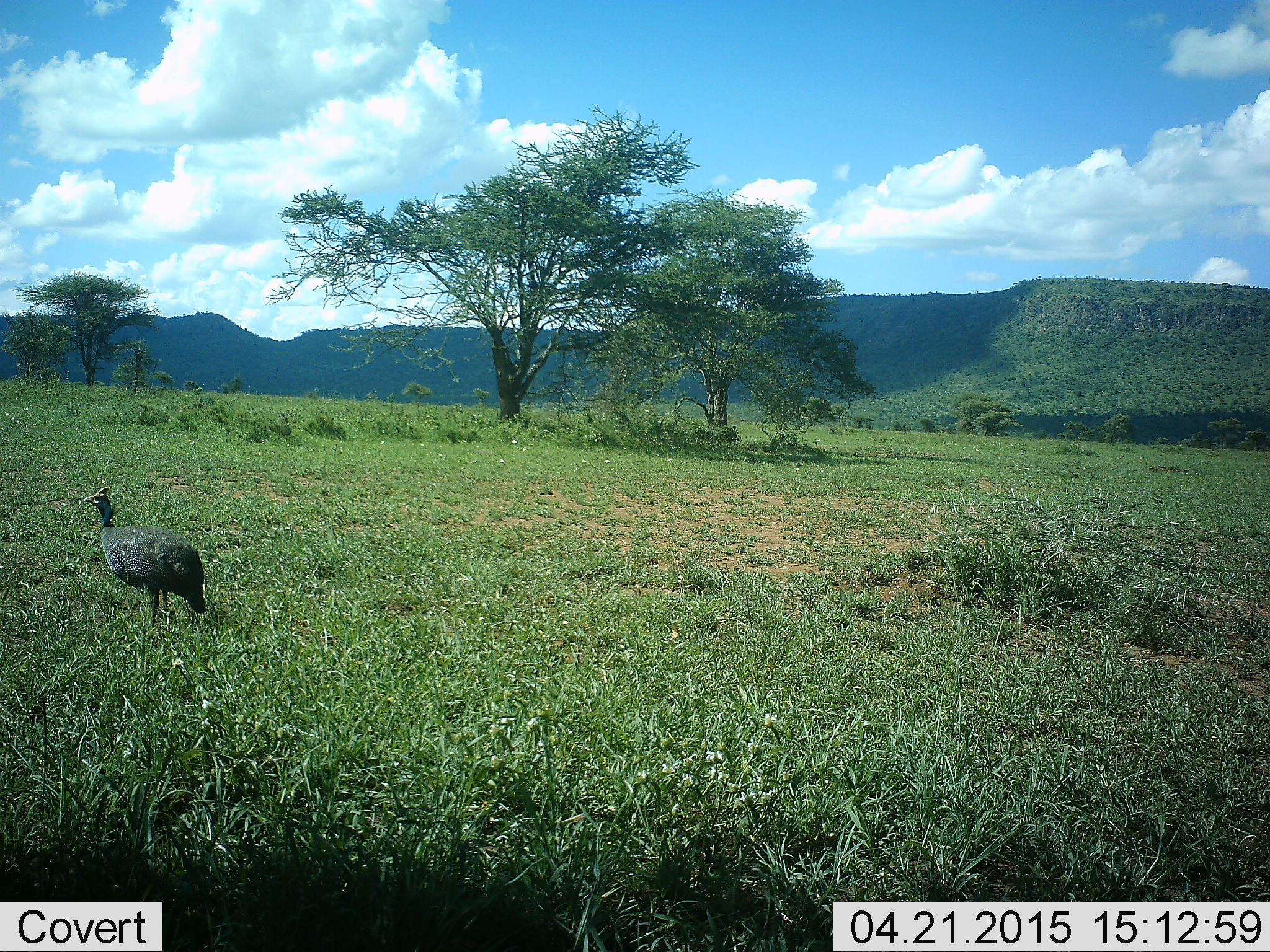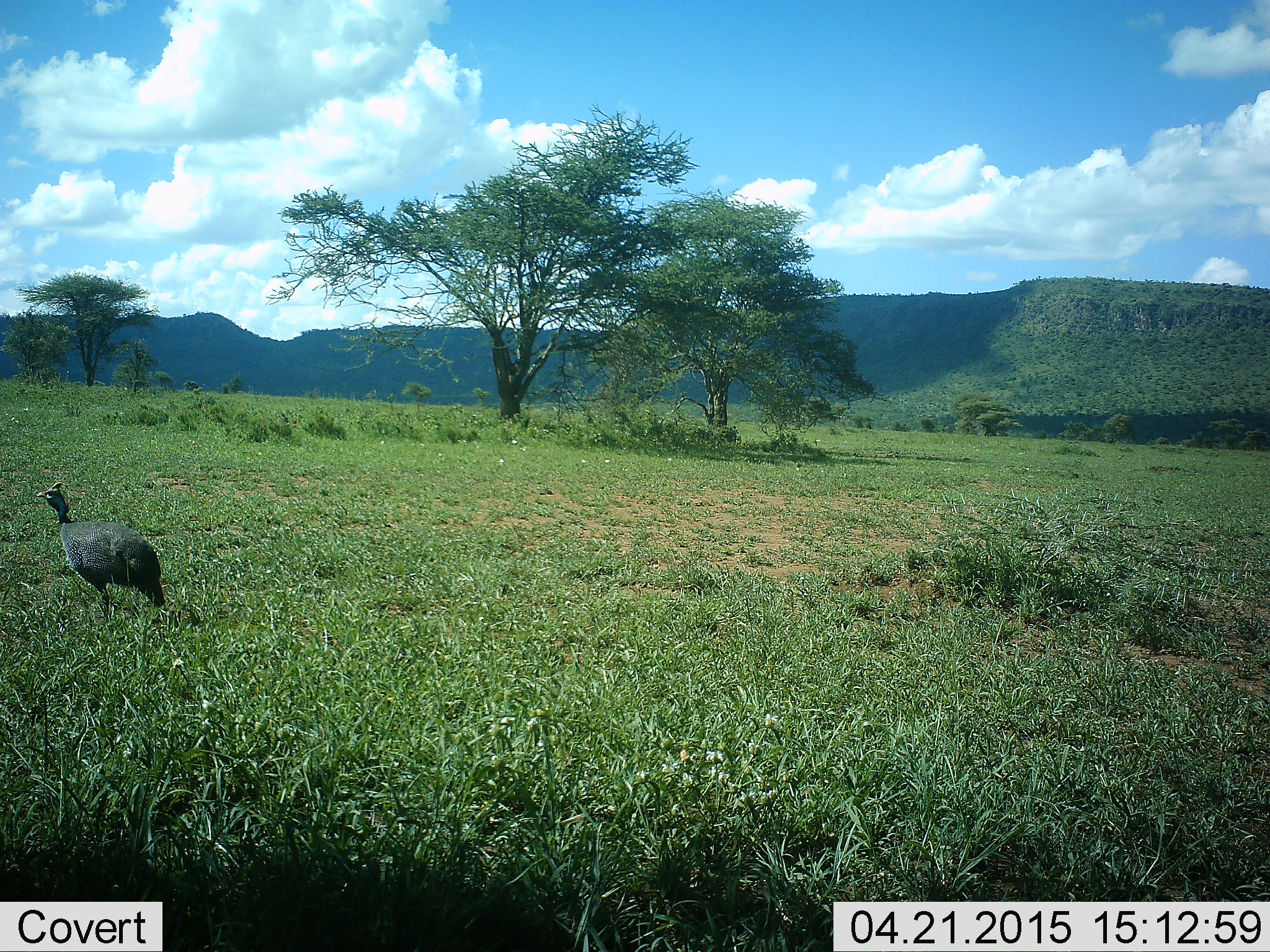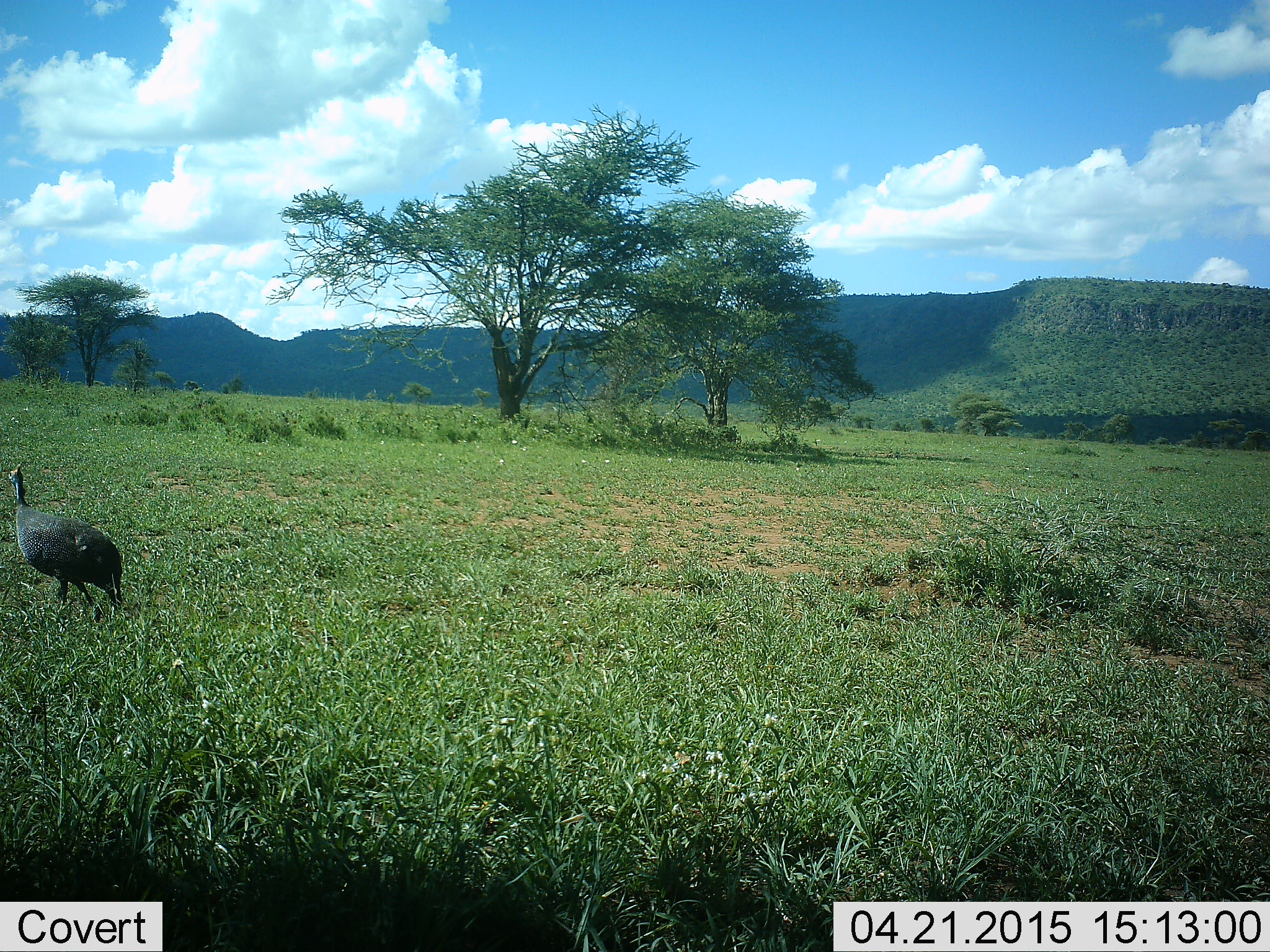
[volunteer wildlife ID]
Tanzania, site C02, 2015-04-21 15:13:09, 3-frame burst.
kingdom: Animalia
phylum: Chordata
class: Aves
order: Galliformes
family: Numididae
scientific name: Numididae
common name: guinea fowl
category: guineafowl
Guineafowl (guinea fowl) (Numididae), count 1. Behavior (volunteer vote fractions): standing 10%, resting 0%, moving 100%, interacting 0%. Young present (vote fraction): 0%. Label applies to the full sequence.